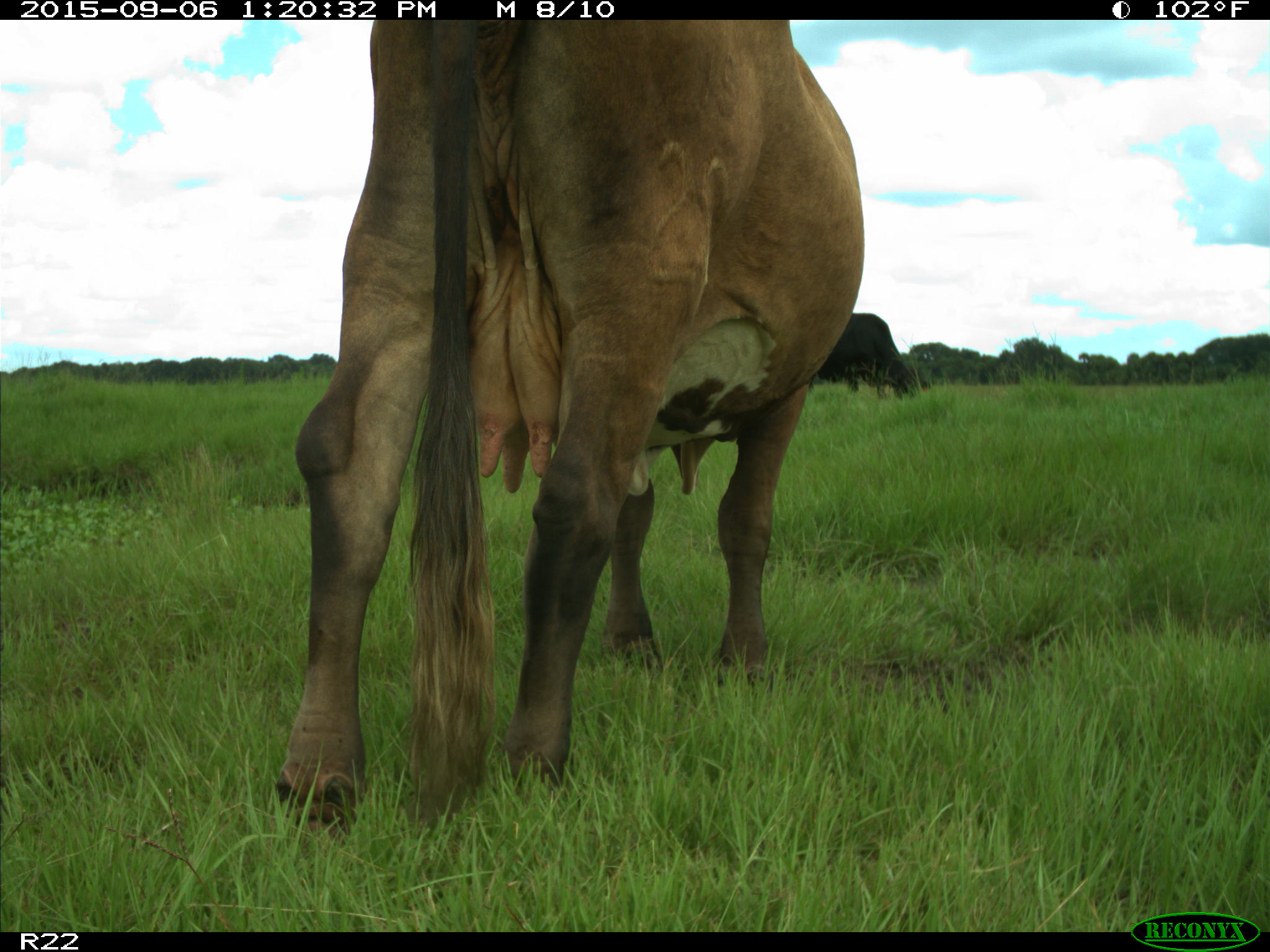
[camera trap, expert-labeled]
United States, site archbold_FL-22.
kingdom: Animalia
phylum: Chordata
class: Mammalia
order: Artiodactyla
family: Bovidae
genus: Bos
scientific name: Bos taurus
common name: domestic cow